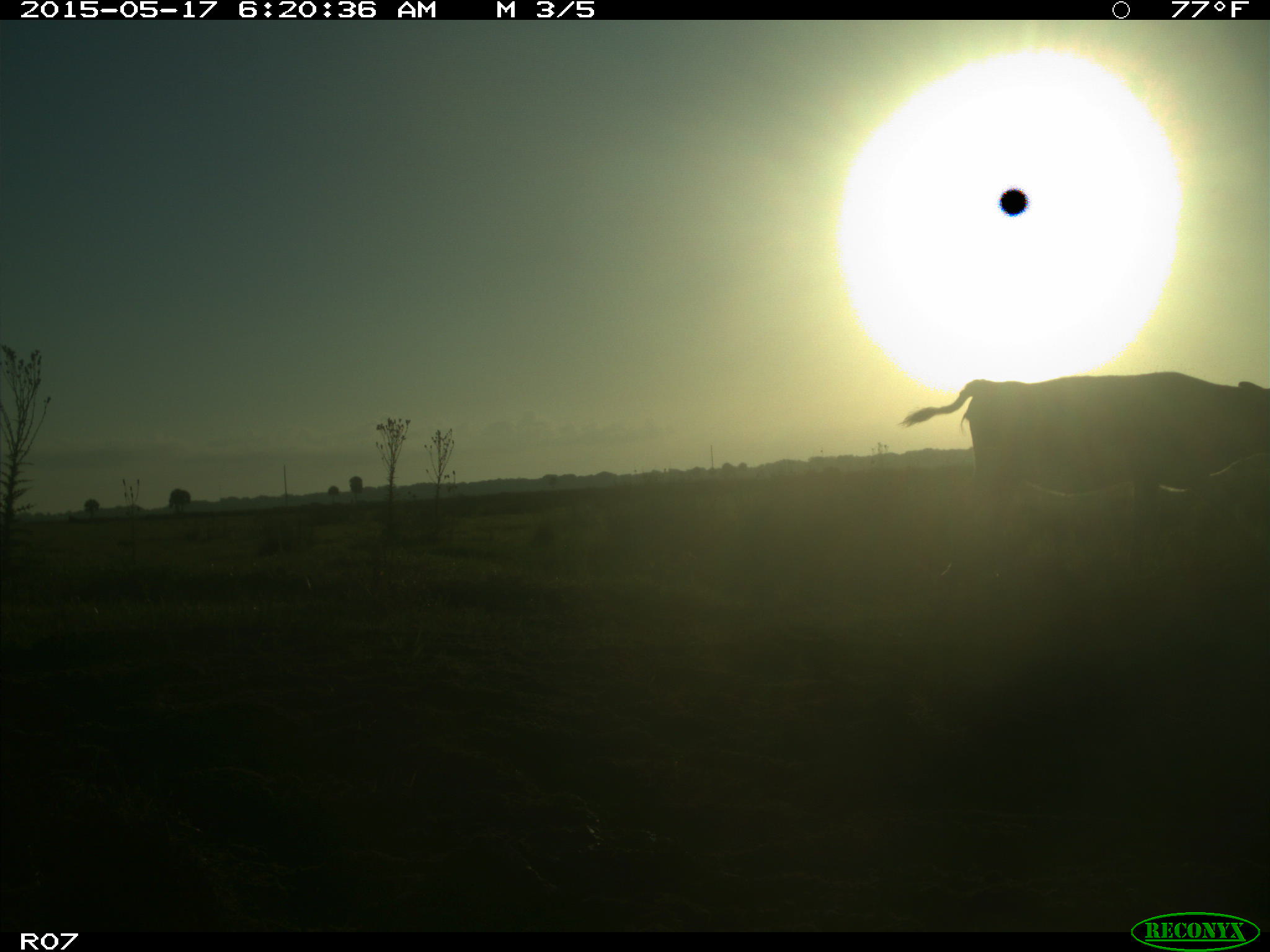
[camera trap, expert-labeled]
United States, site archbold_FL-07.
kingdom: Animalia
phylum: Chordata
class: Mammalia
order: Artiodactyla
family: Bovidae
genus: Bos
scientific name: Bos taurus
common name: domestic cow